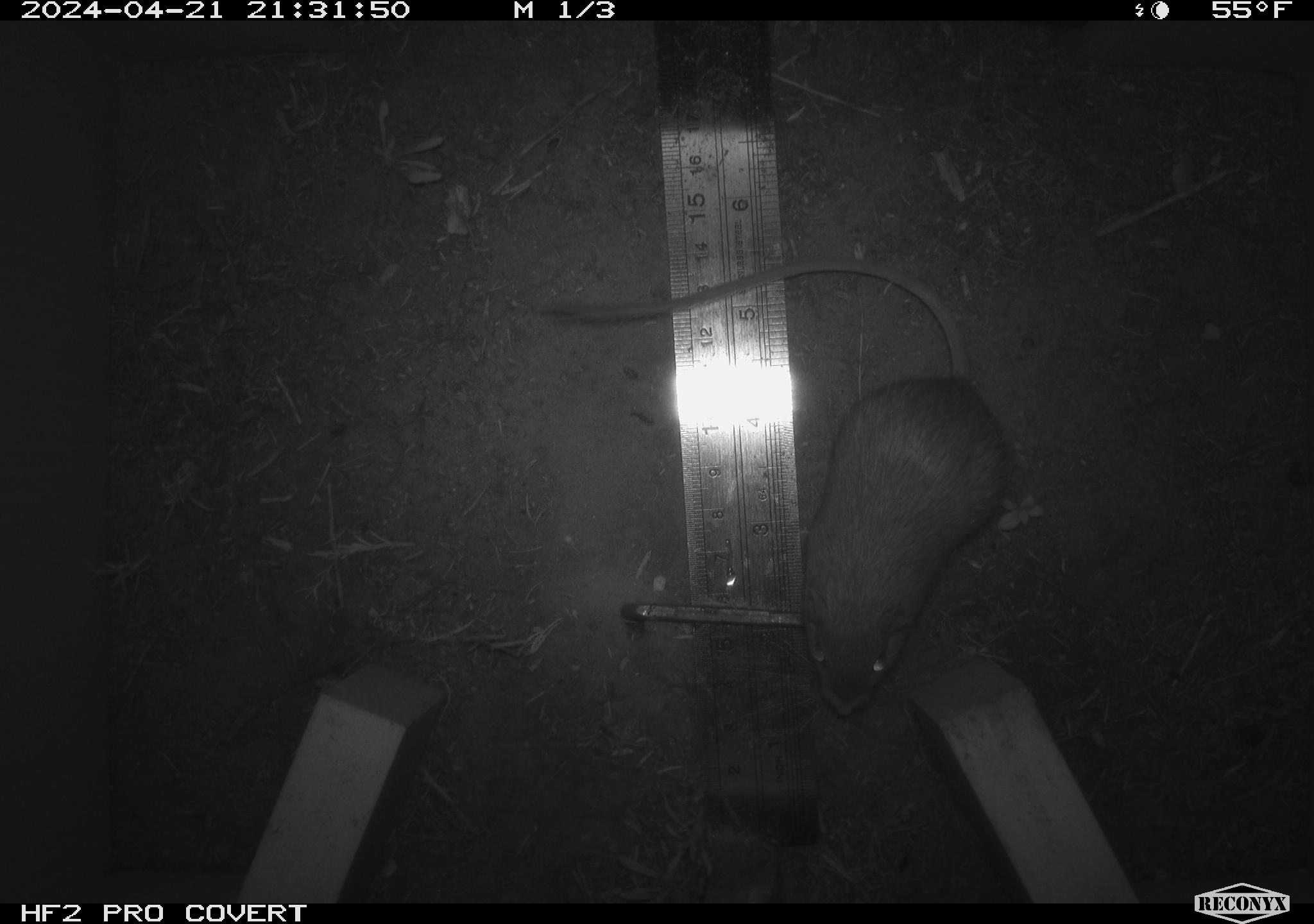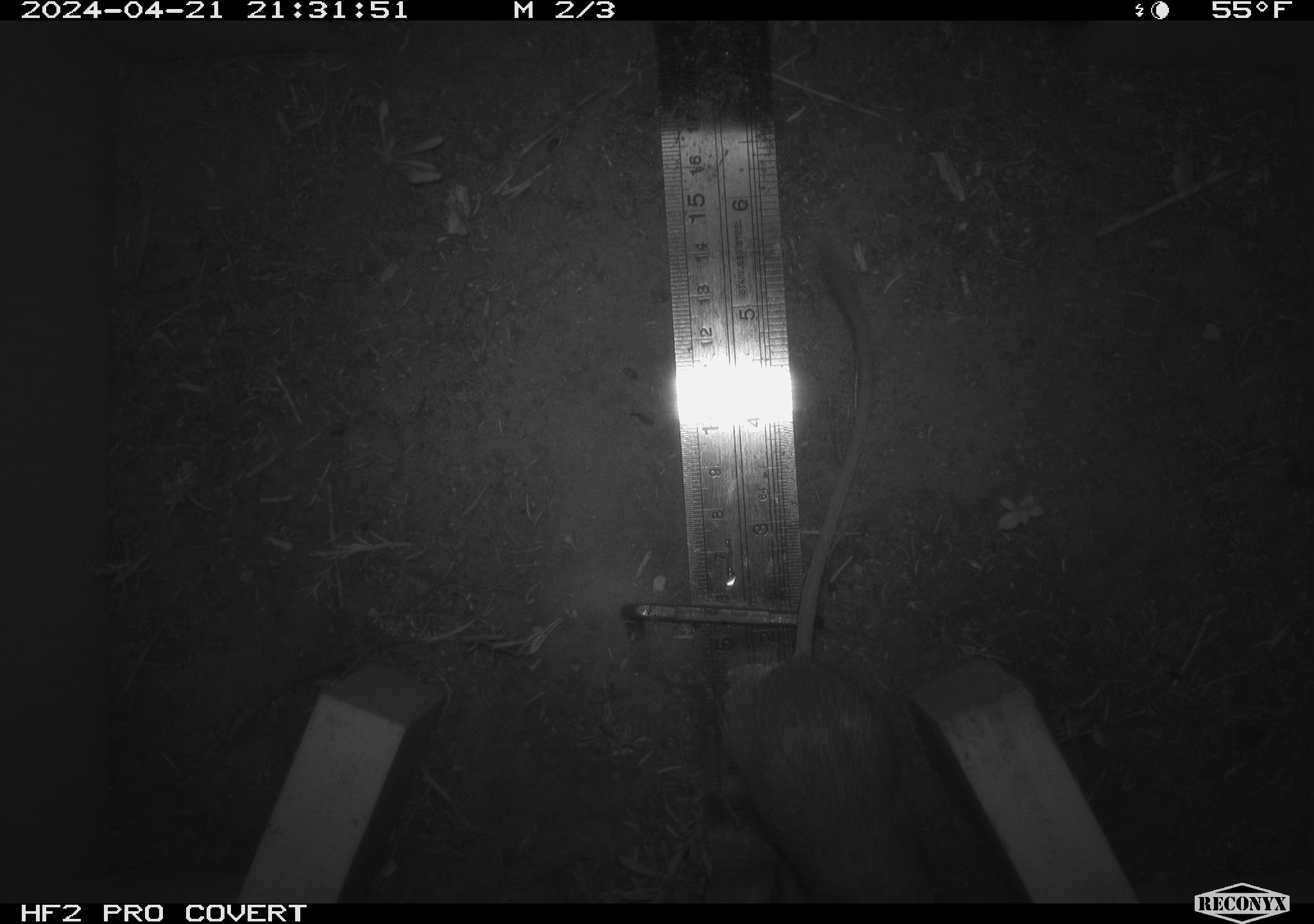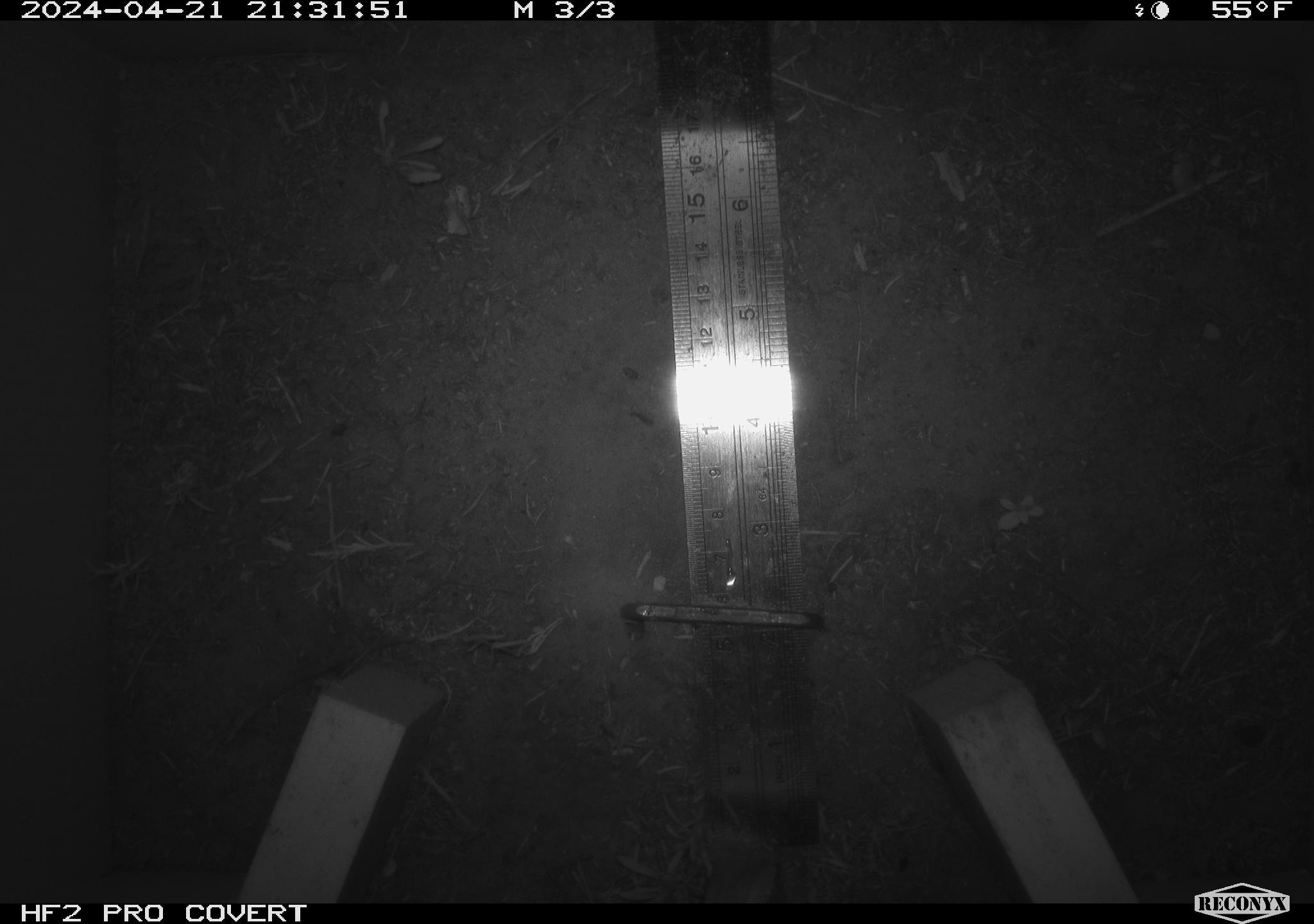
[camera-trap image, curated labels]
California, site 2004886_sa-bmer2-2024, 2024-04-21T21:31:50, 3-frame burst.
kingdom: Animalia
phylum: Chordata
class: Mammalia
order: Rodentia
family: Heteromyidae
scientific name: Heteromyidae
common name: kangaroo rats and pocket mice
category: heteromyidae family